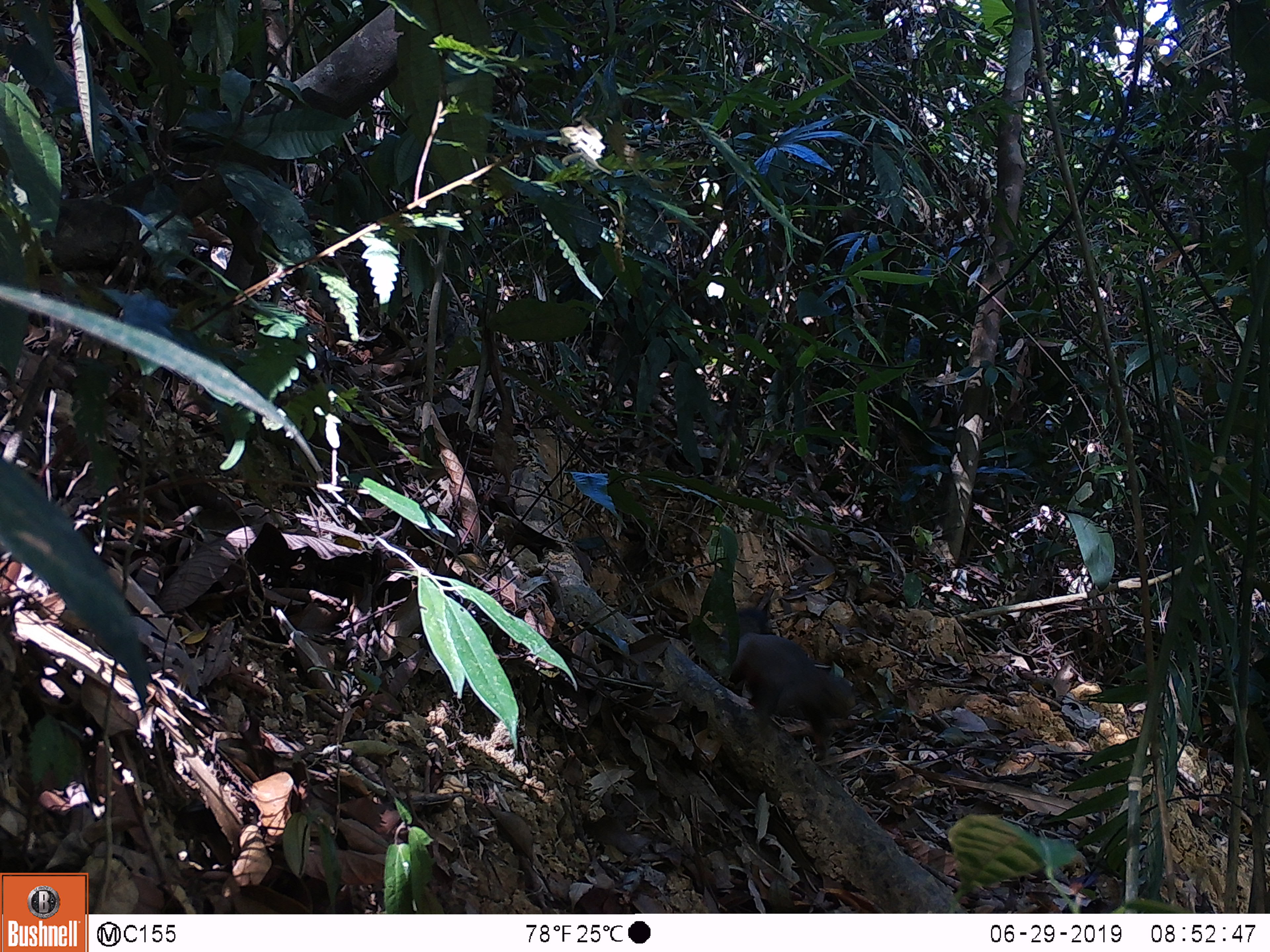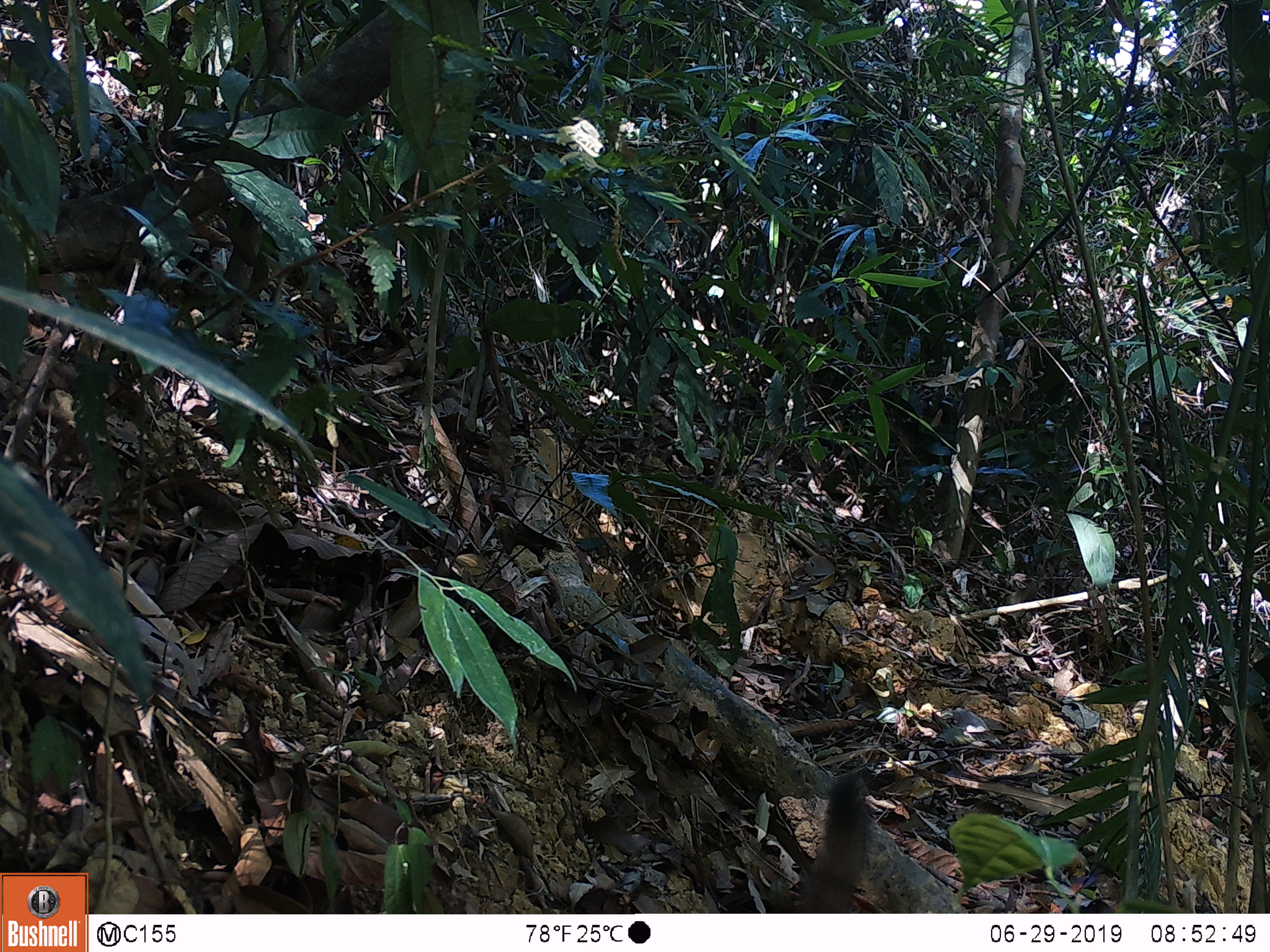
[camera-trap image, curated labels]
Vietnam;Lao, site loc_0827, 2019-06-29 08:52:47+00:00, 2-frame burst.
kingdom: Animalia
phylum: Chordata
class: Mammalia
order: Rodentia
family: Sciuridae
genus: Dremomys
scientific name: Dremomys rufigenis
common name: red-cheeked squirrel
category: red cheeked squirrel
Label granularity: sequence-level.